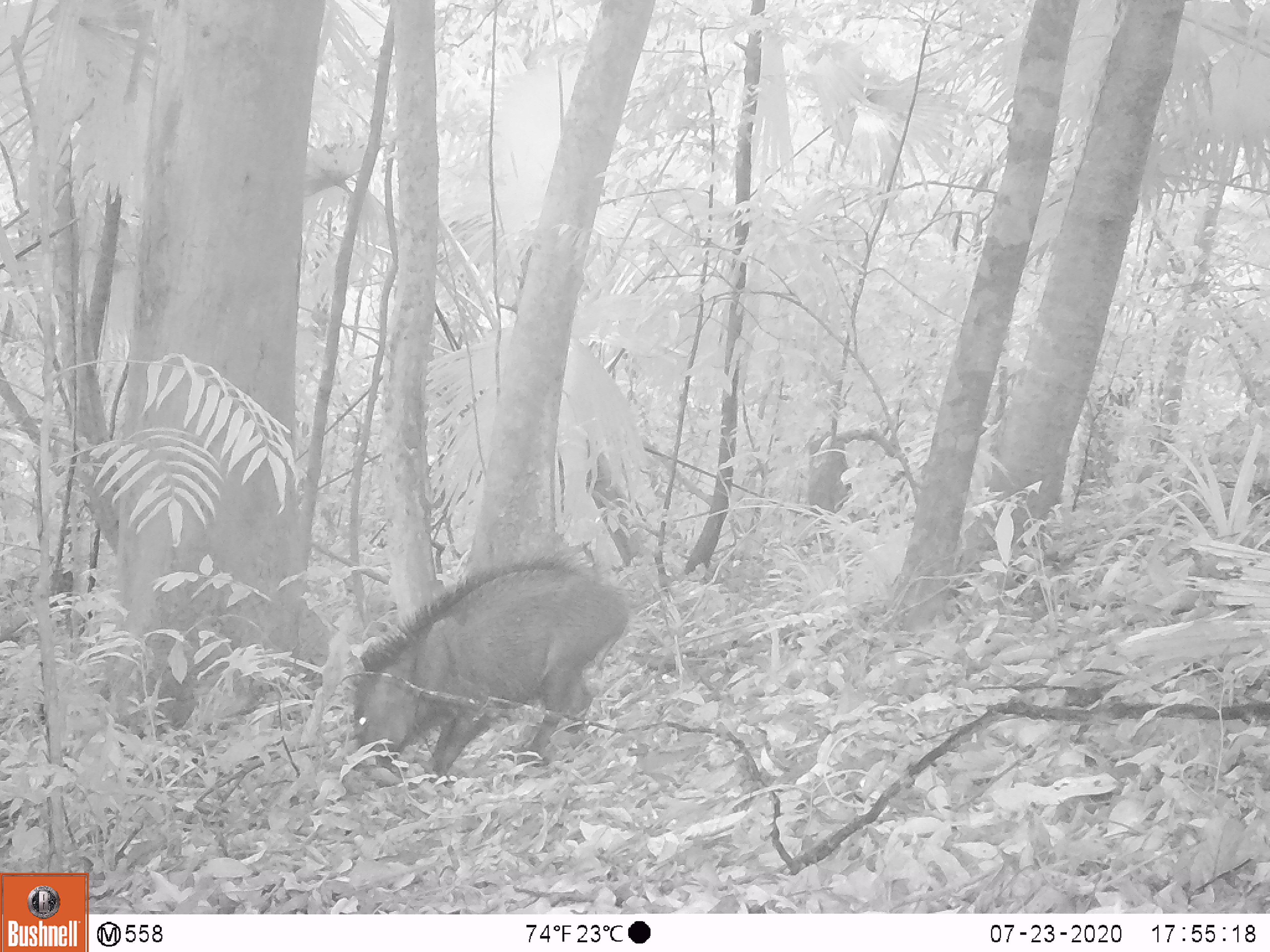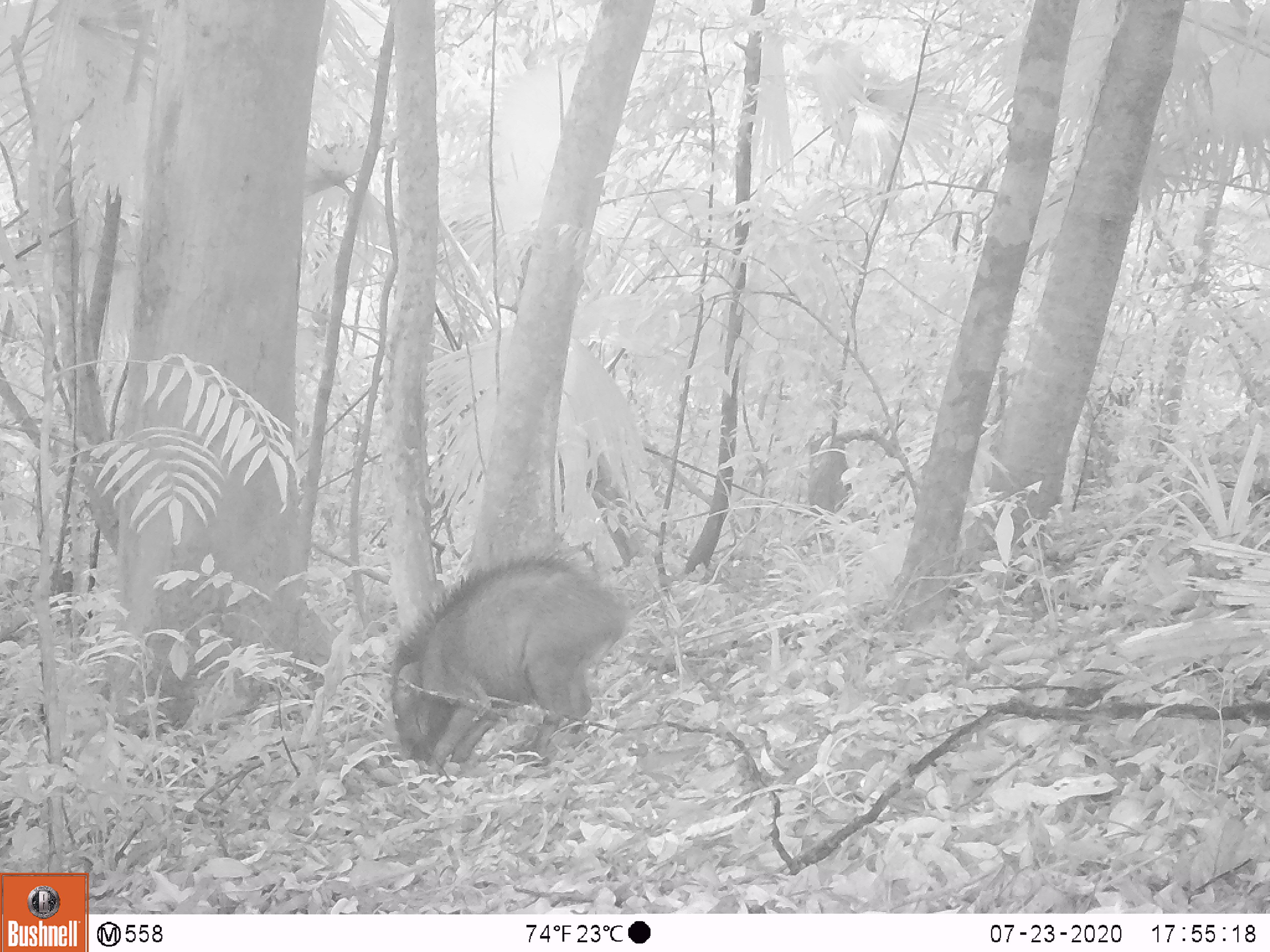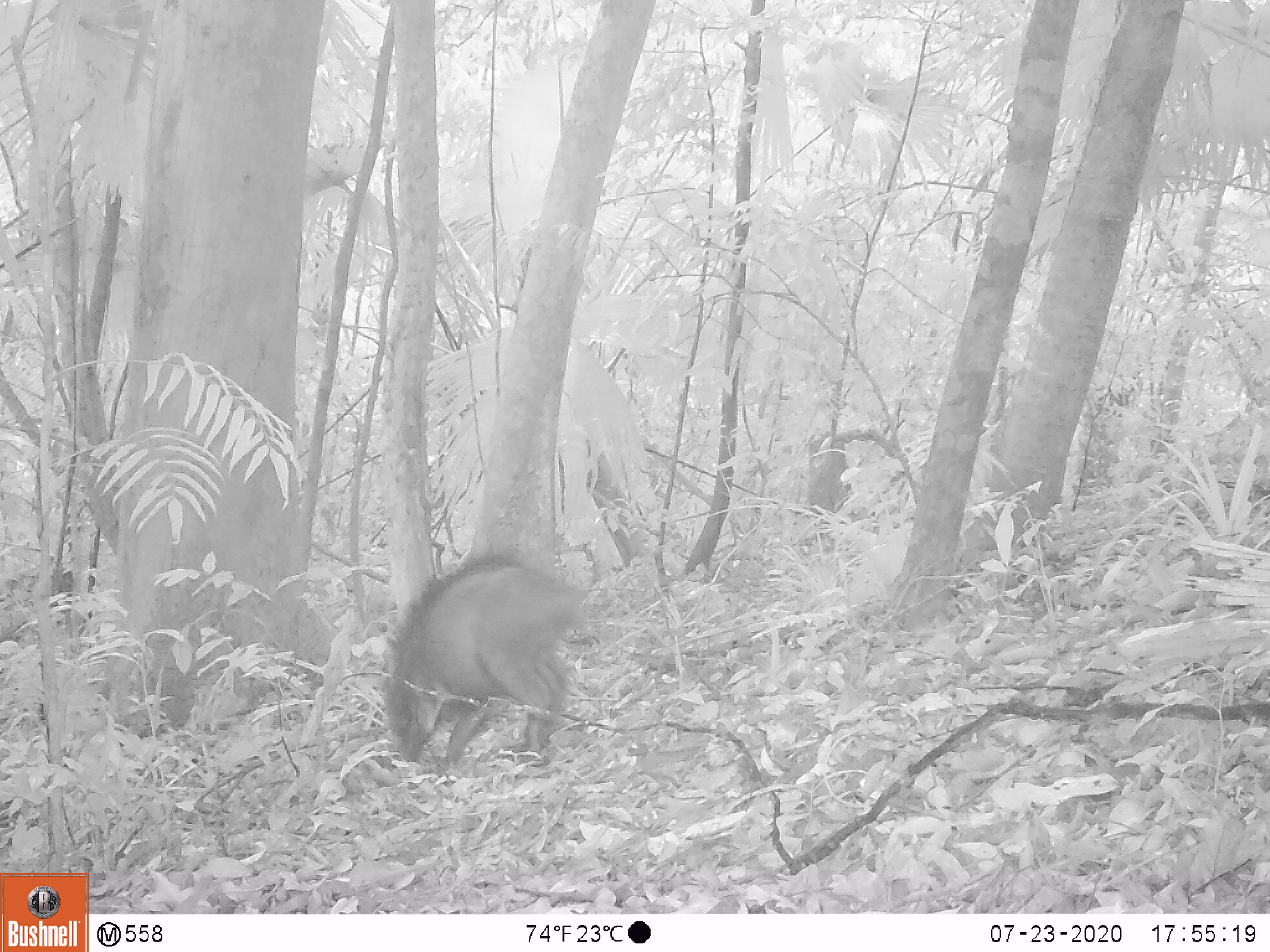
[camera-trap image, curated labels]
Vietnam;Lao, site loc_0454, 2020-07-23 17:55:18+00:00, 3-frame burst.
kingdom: Animalia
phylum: Chordata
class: Mammalia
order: Artiodactyla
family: Suidae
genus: Sus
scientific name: Sus scrofa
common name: eurasian wild pig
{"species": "eurasian wild pig (Sus scrofa)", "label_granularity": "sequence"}